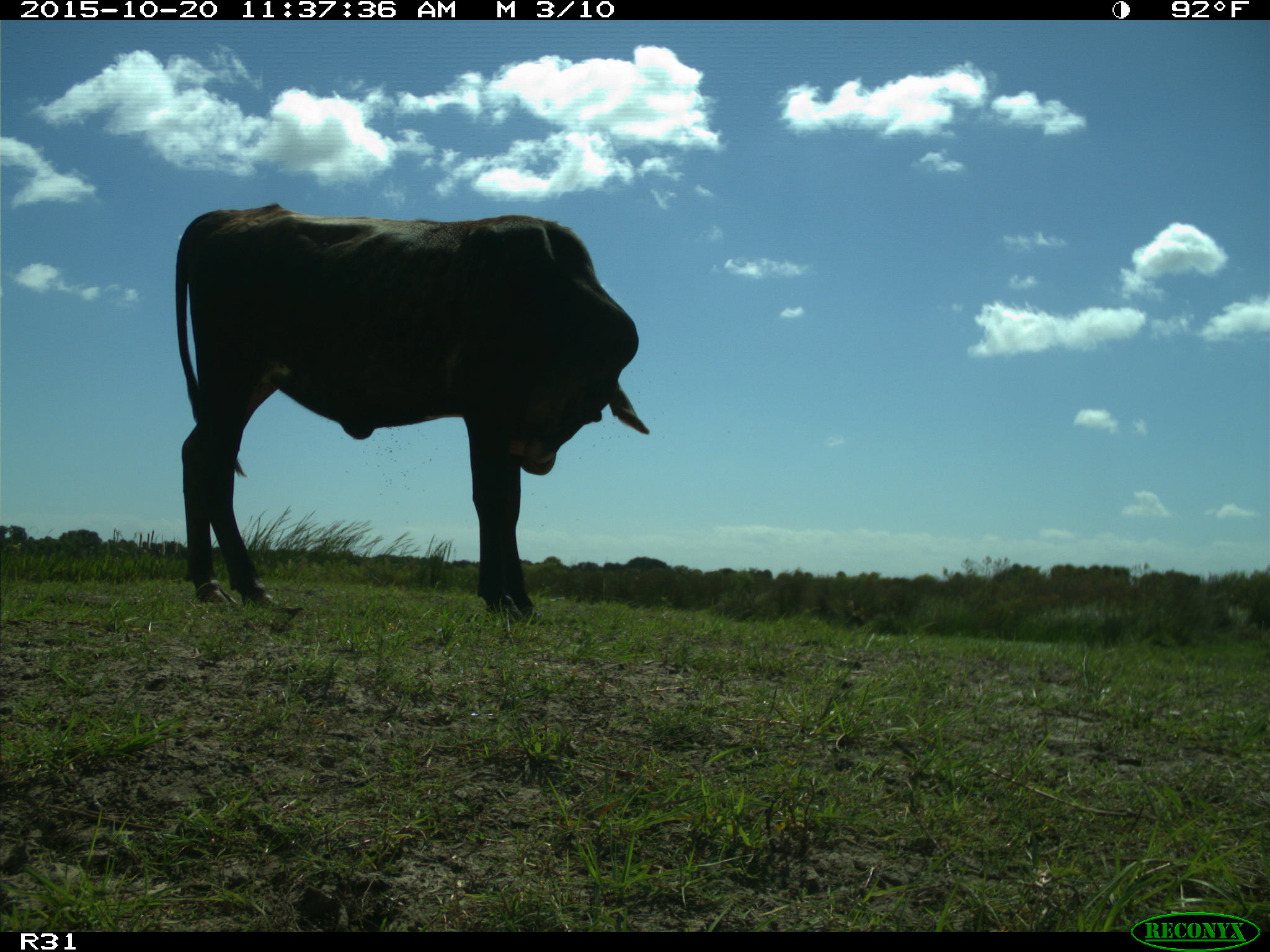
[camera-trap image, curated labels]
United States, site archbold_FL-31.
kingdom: Animalia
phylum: Chordata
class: Mammalia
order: Artiodactyla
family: Bovidae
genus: Bos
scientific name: Bos taurus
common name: domestic cow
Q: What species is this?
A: Bos taurus (domestic cow).